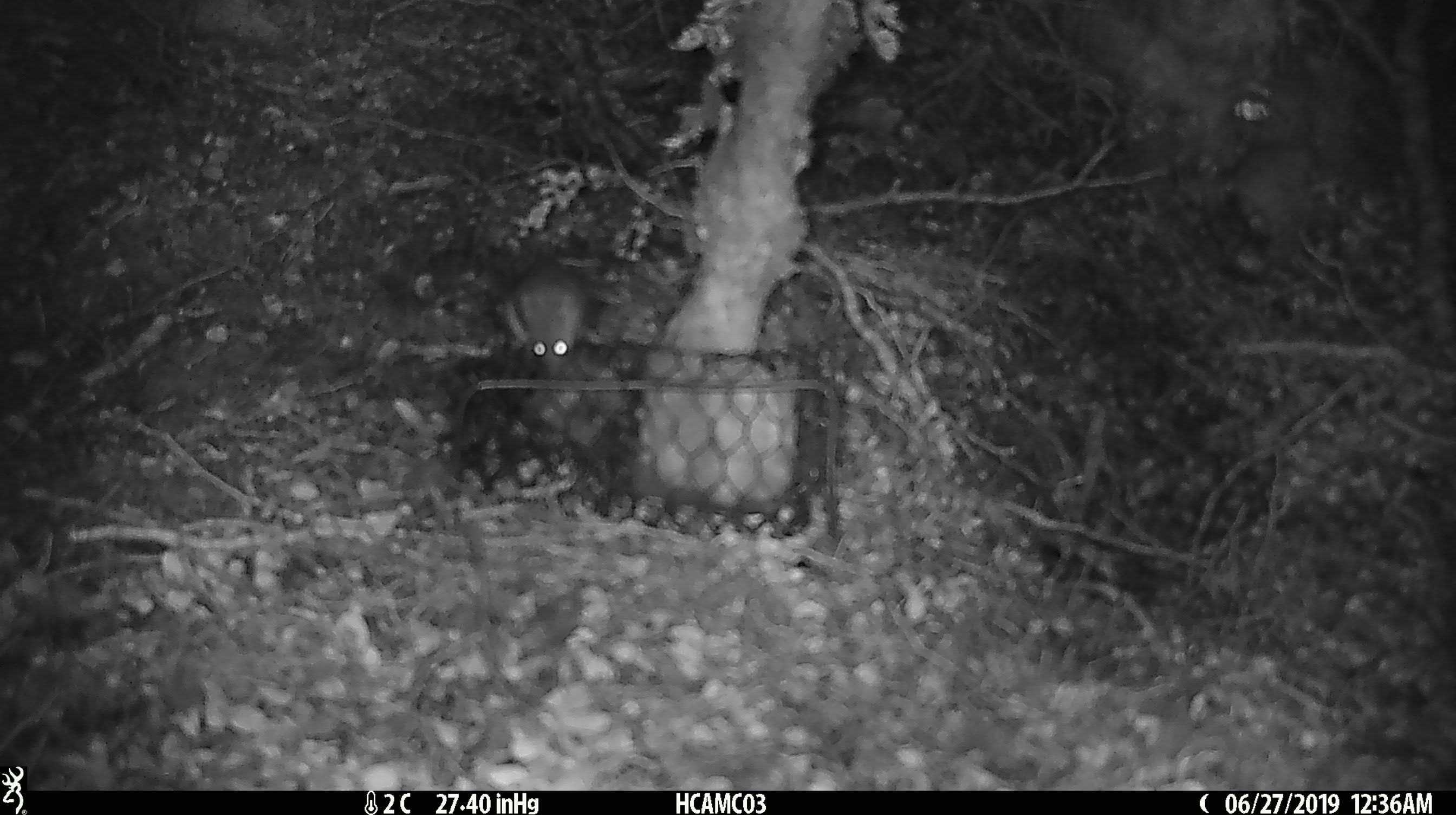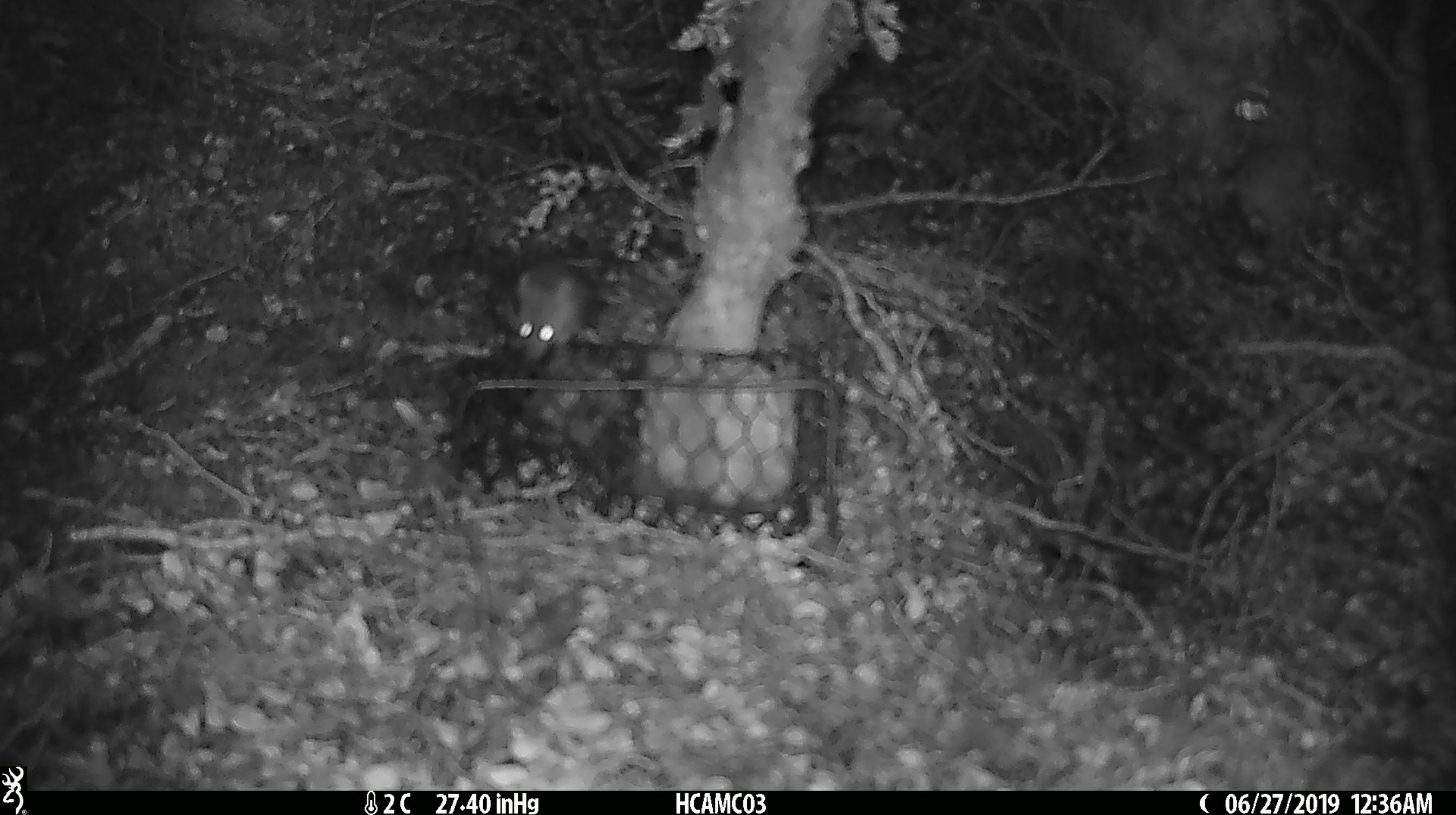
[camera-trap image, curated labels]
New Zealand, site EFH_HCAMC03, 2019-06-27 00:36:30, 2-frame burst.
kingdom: Animalia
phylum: Chordata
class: Mammalia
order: Rodentia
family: Muridae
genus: Mus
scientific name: Mus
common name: mouse